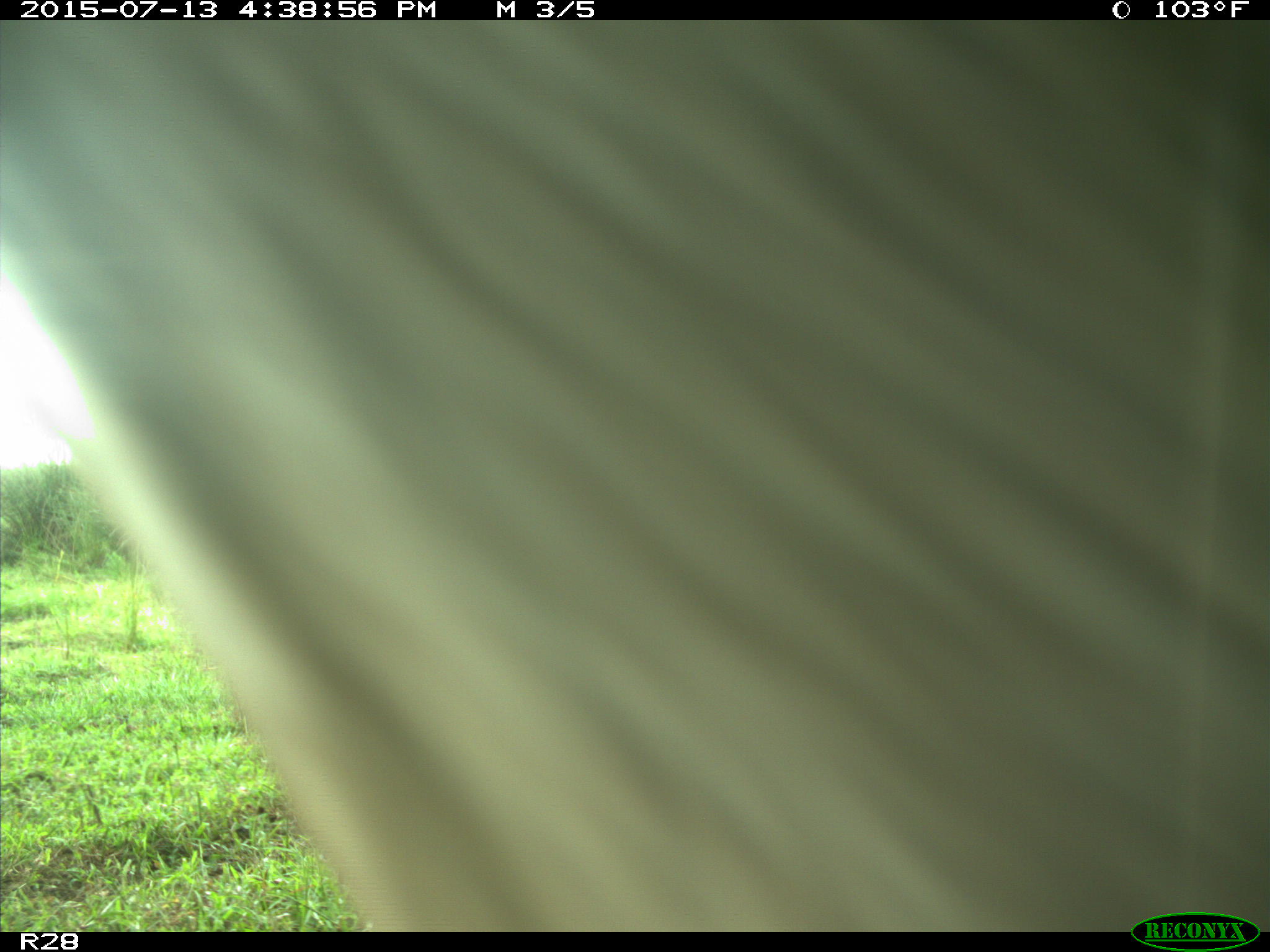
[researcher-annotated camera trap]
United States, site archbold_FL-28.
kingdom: Animalia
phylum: Chordata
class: Mammalia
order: Artiodactyla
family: Bovidae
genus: Bos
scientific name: Bos taurus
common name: domestic cow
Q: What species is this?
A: Bos taurus (domestic cow).